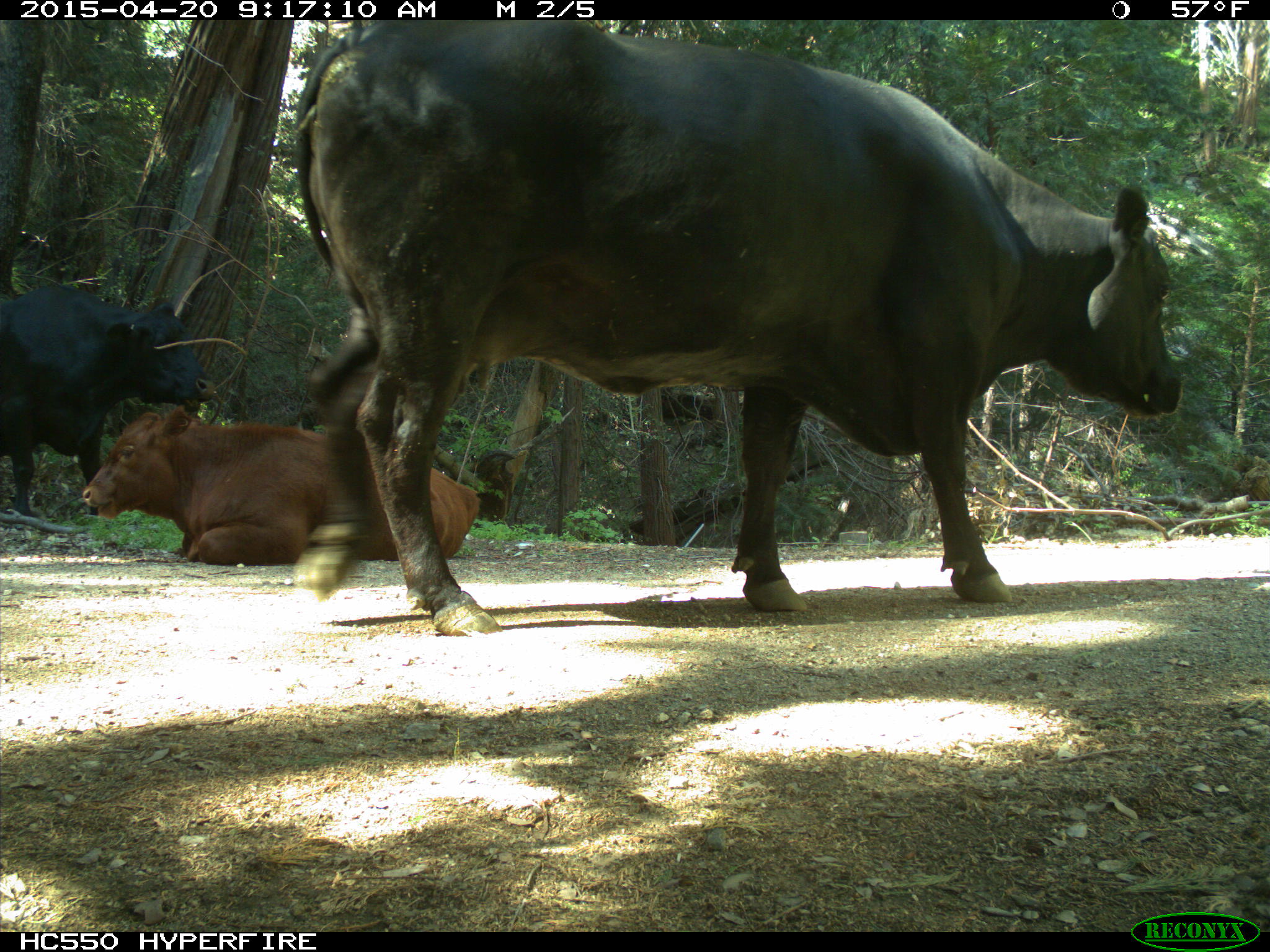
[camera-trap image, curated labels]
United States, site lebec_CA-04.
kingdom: Animalia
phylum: Chordata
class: Mammalia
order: Artiodactyla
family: Bovidae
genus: Bos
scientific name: Bos taurus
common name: domestic cow